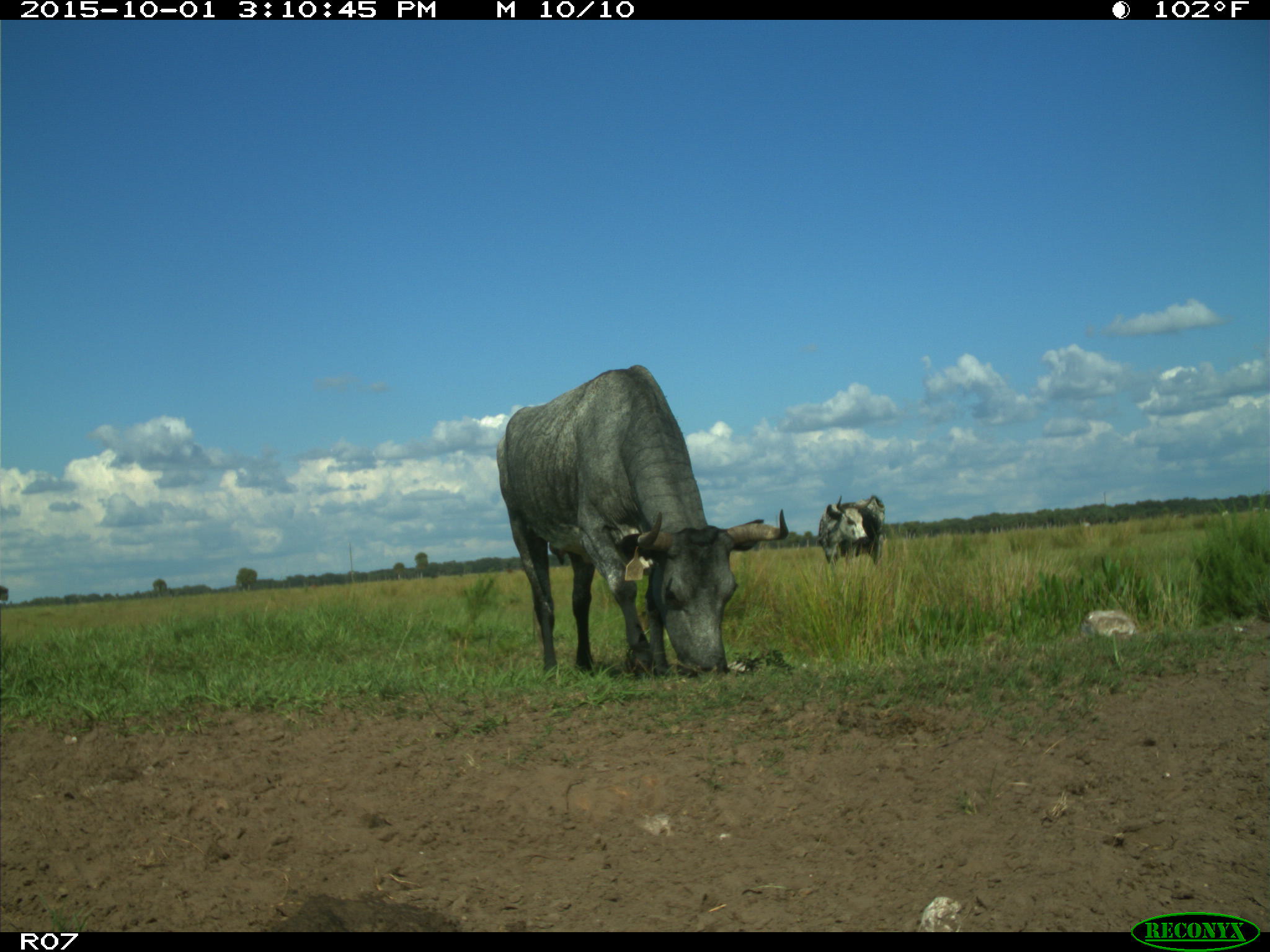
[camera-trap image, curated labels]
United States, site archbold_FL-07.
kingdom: Animalia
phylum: Chordata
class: Mammalia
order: Artiodactyla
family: Bovidae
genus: Bos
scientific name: Bos taurus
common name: domestic cow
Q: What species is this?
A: Bos taurus (domestic cow).